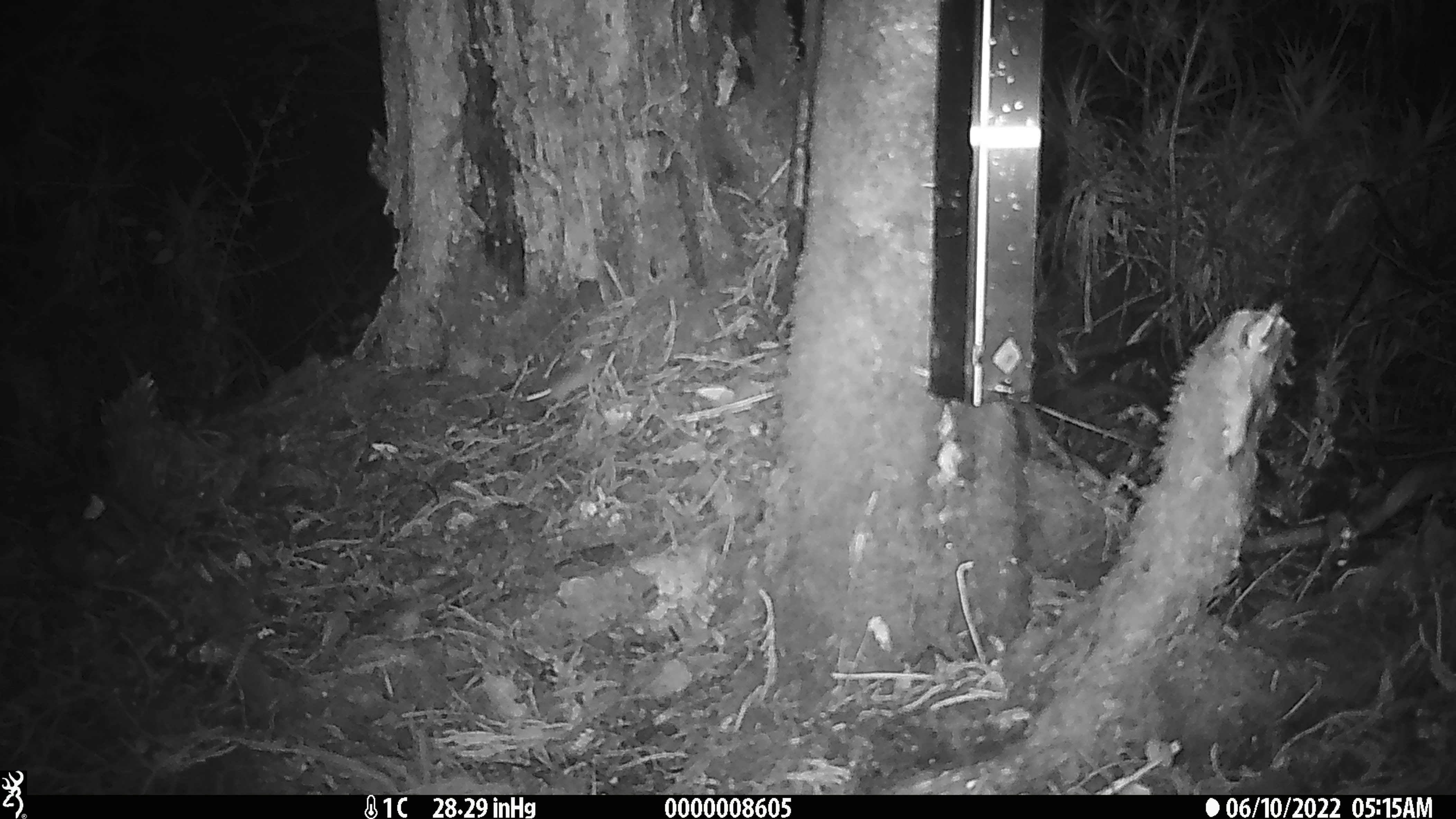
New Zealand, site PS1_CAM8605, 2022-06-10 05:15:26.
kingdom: Animalia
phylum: Chordata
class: Mammalia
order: Rodentia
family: Muridae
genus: Mus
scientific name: Mus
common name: mouse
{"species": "mouse (Mus)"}